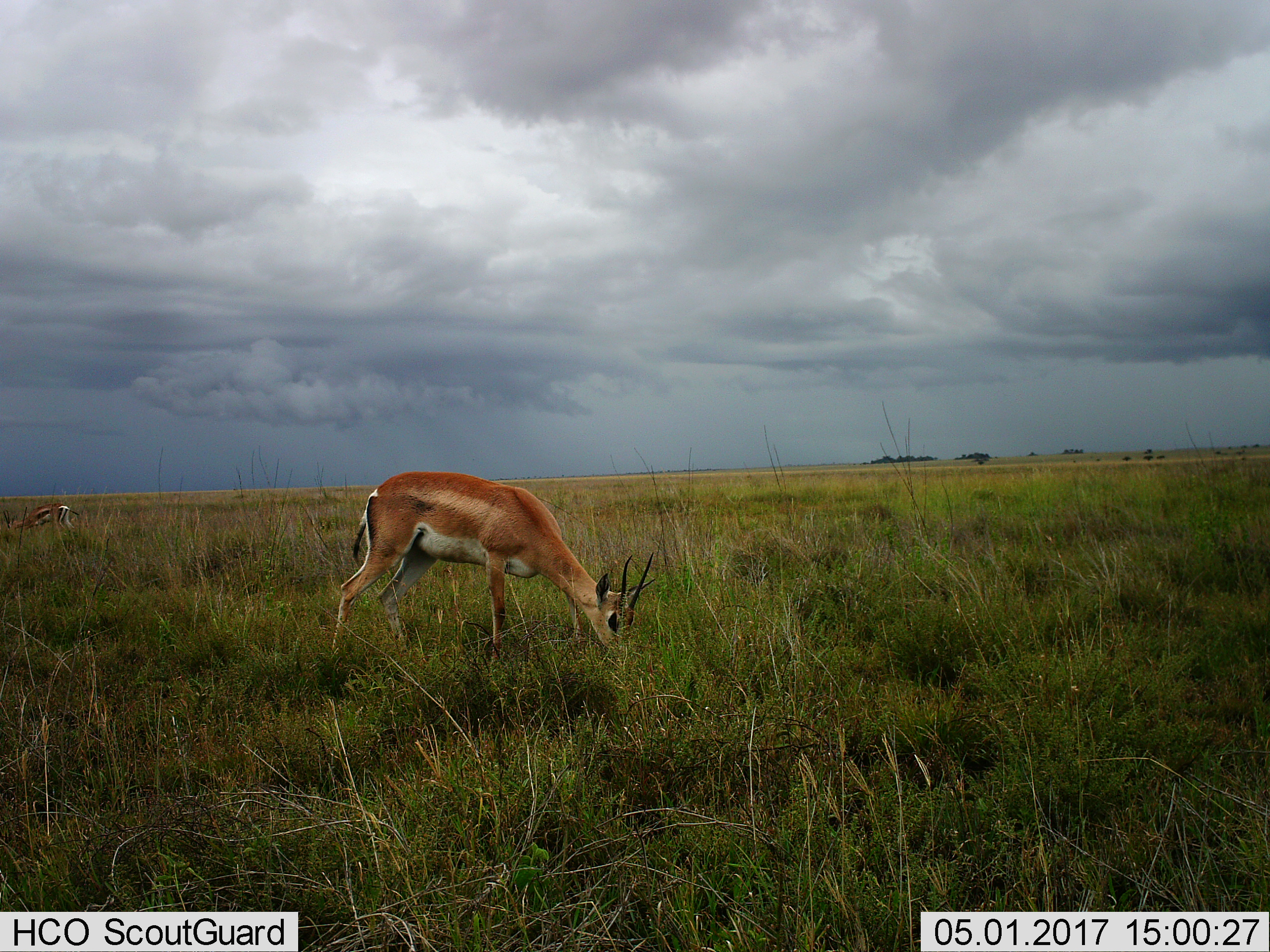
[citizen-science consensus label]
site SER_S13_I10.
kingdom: Animalia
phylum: Chordata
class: Mammalia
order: Artiodactyla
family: Bovidae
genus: Eudorcas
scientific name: Eudorcas thomsonii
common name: thomson's gazelle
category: gazellethomsons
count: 1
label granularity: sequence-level